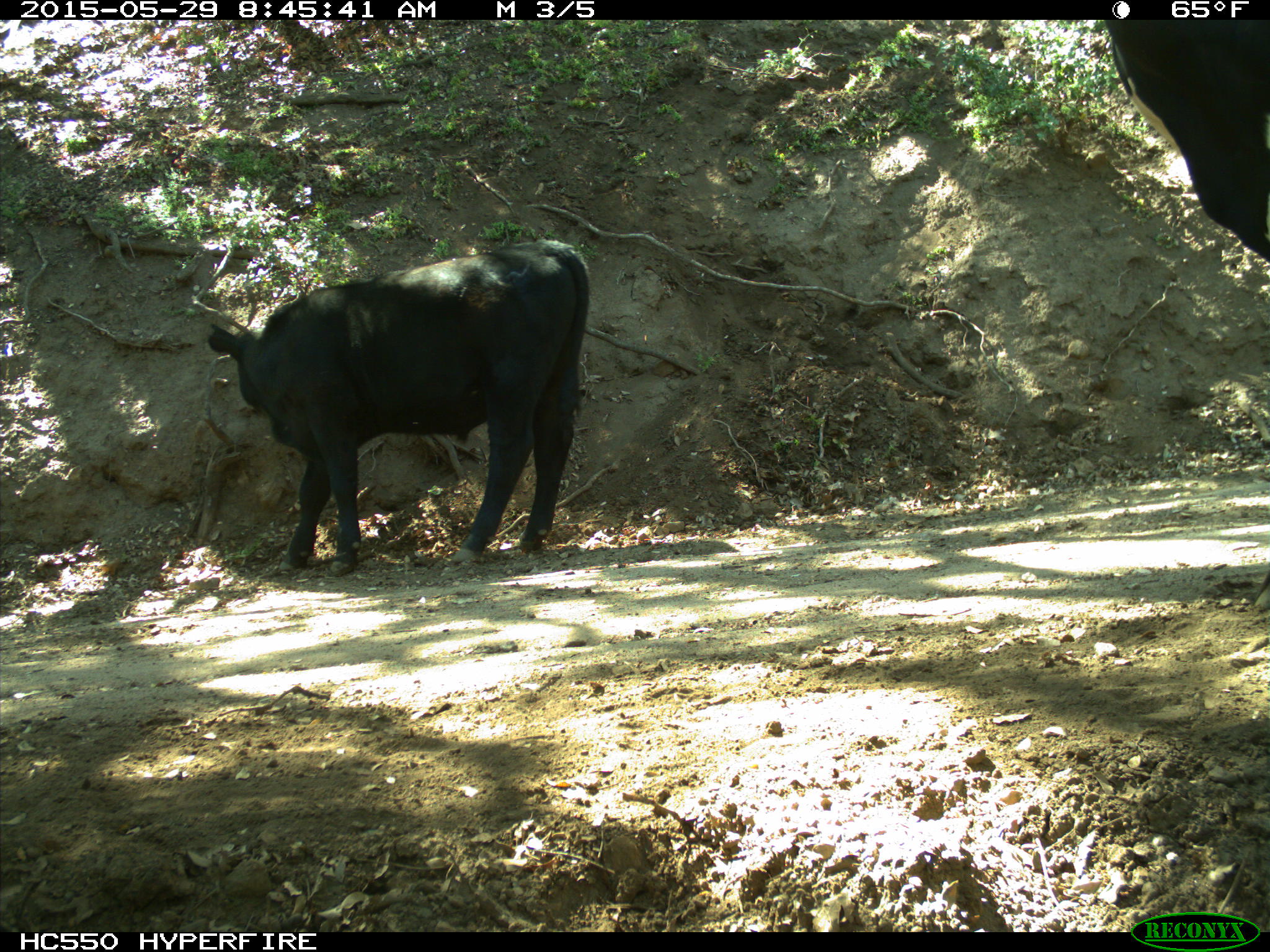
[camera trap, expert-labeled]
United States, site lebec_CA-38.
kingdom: Animalia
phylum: Chordata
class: Mammalia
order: Artiodactyla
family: Bovidae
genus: Bos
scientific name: Bos taurus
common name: domestic cow